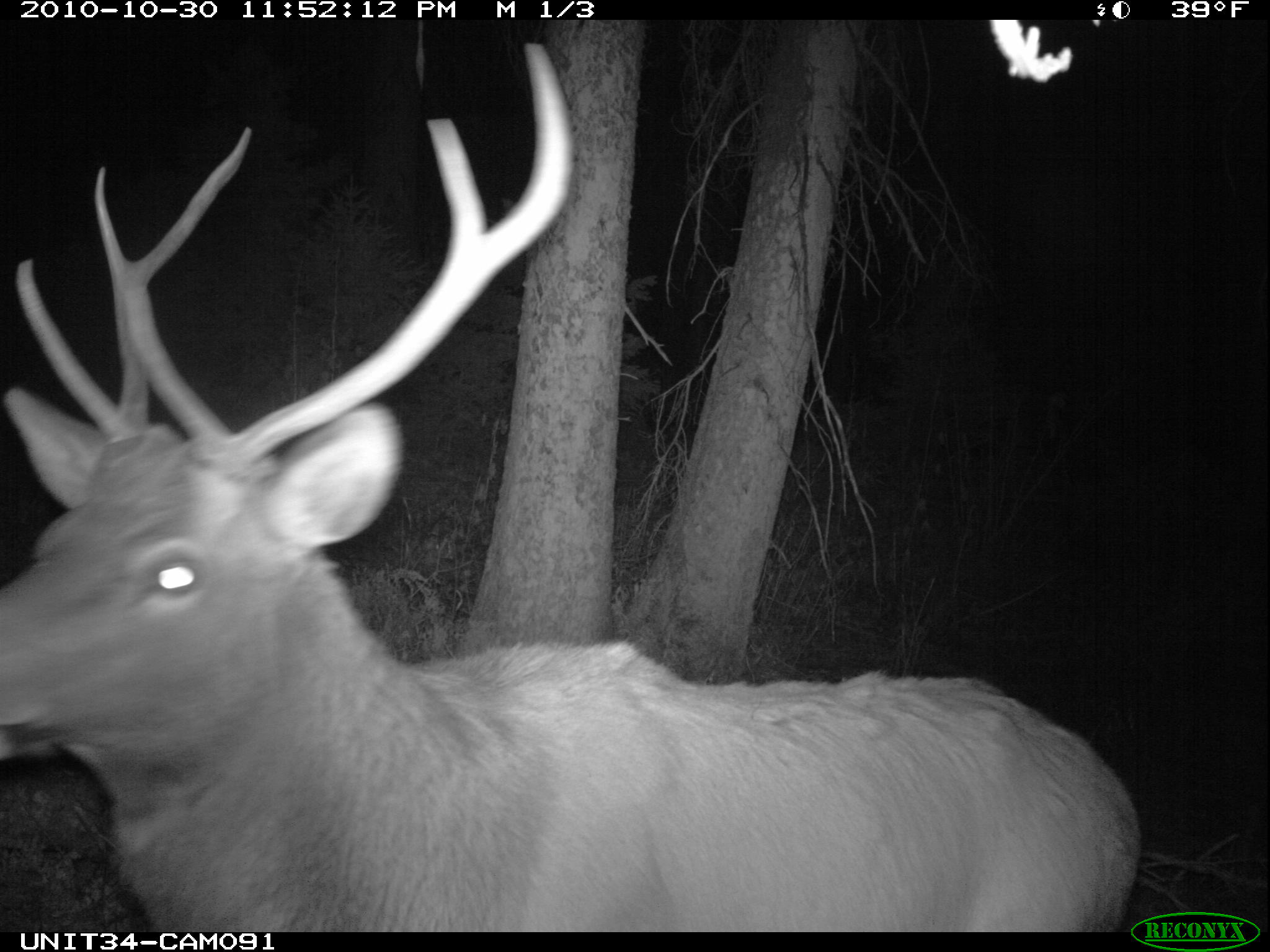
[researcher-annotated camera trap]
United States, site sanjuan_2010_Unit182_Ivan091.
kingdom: Animalia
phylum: Chordata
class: Mammalia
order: Artiodactyla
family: Cervidae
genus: Cervus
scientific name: Cervus elaphus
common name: red deer